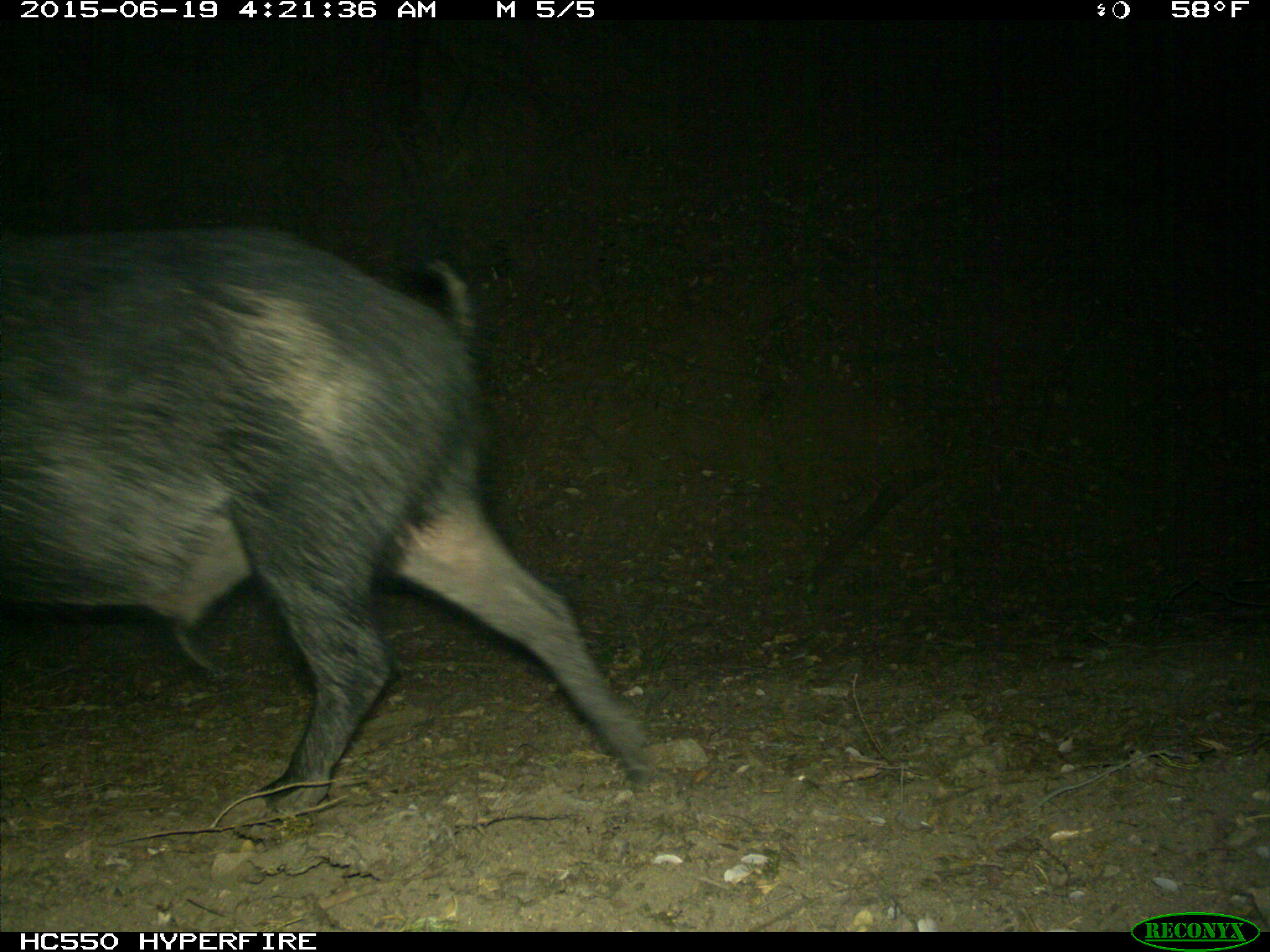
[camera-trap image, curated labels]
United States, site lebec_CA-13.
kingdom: Animalia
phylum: Chordata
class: Mammalia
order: Artiodactyla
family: Suidae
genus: Sus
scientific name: Sus scrofa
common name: wild boar